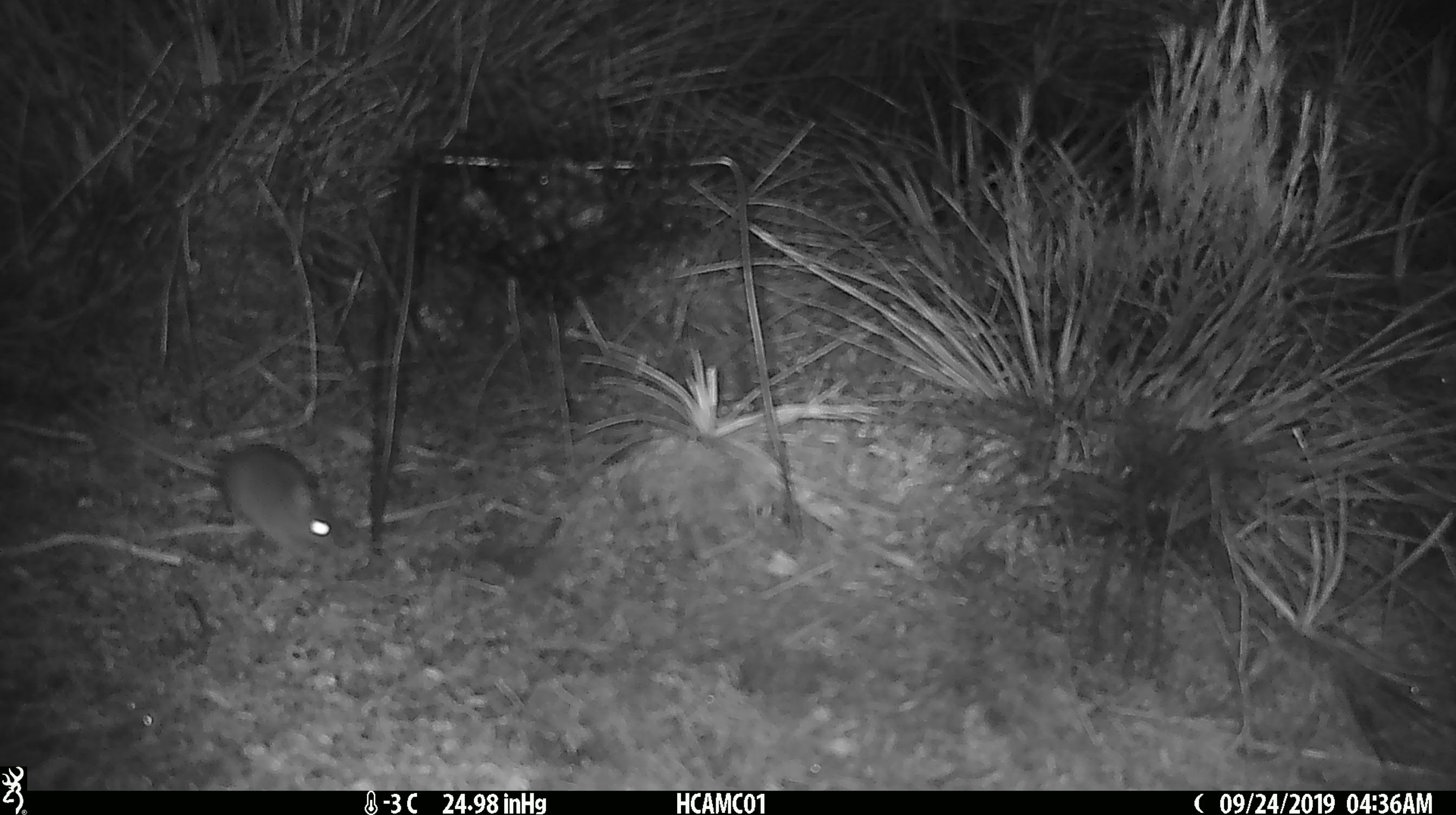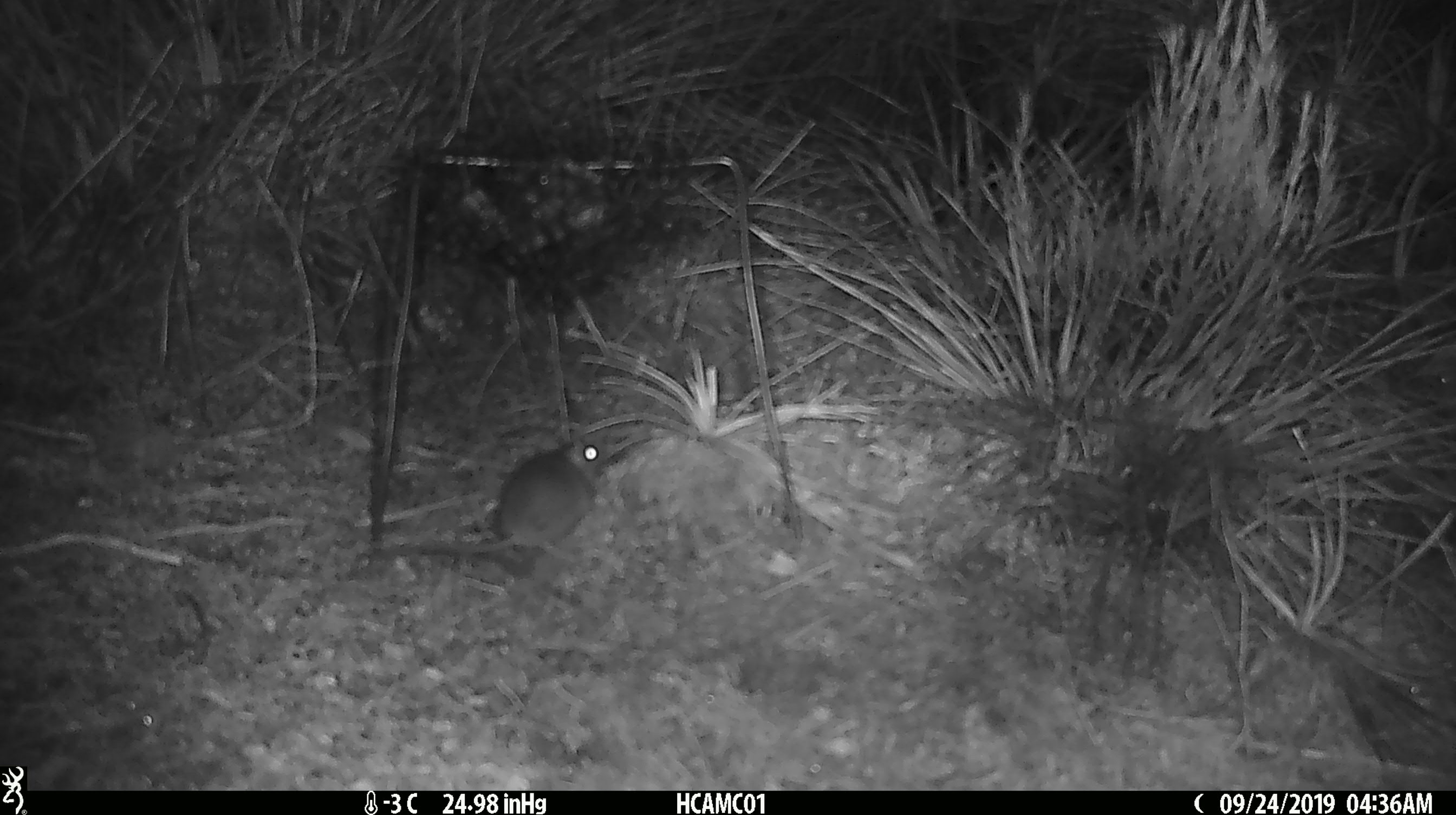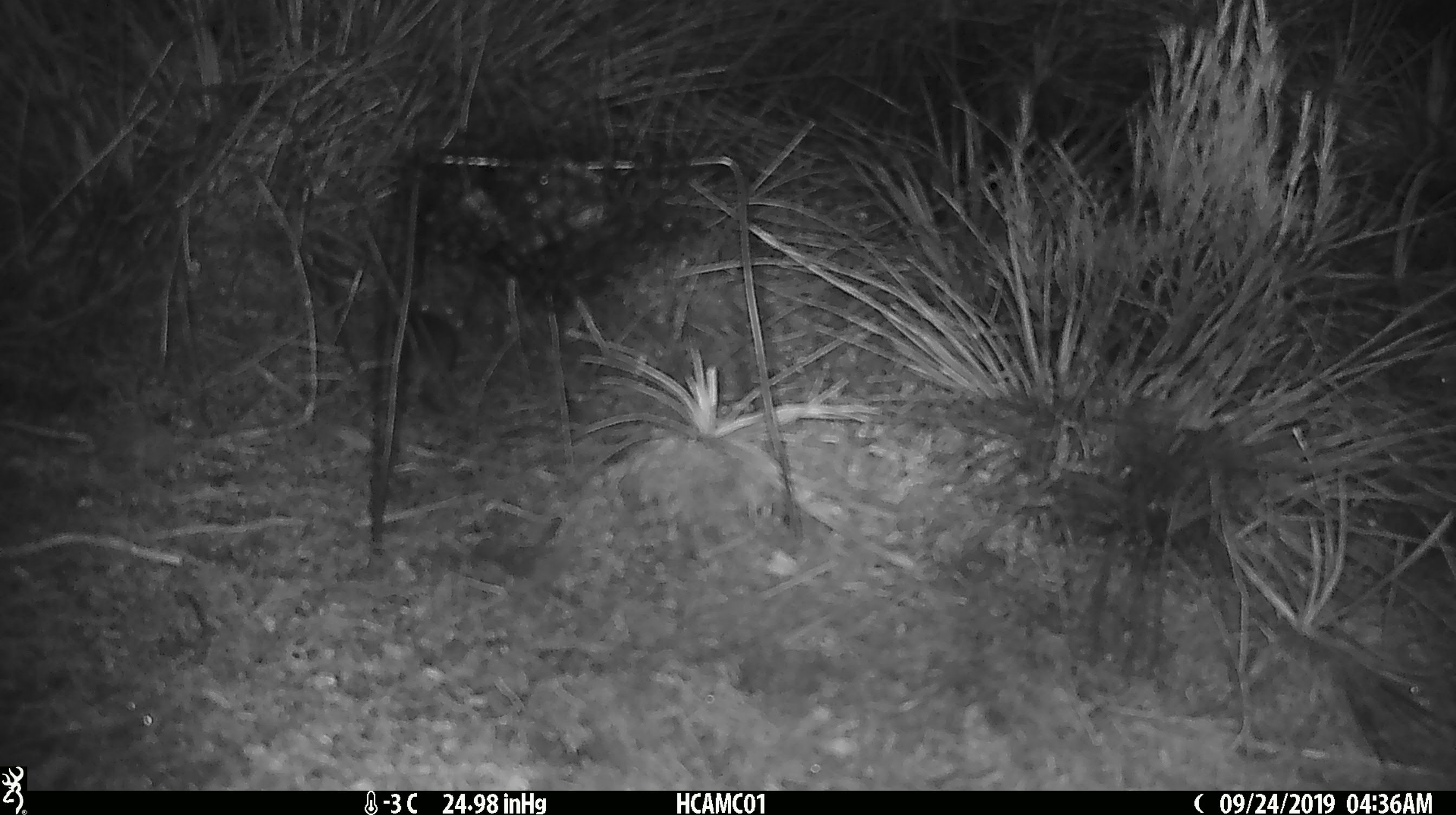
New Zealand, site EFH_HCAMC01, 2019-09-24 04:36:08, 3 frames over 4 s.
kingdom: Animalia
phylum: Chordata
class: Mammalia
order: Rodentia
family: Muridae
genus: Mus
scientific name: Mus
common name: mouse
Mouse (Mus).